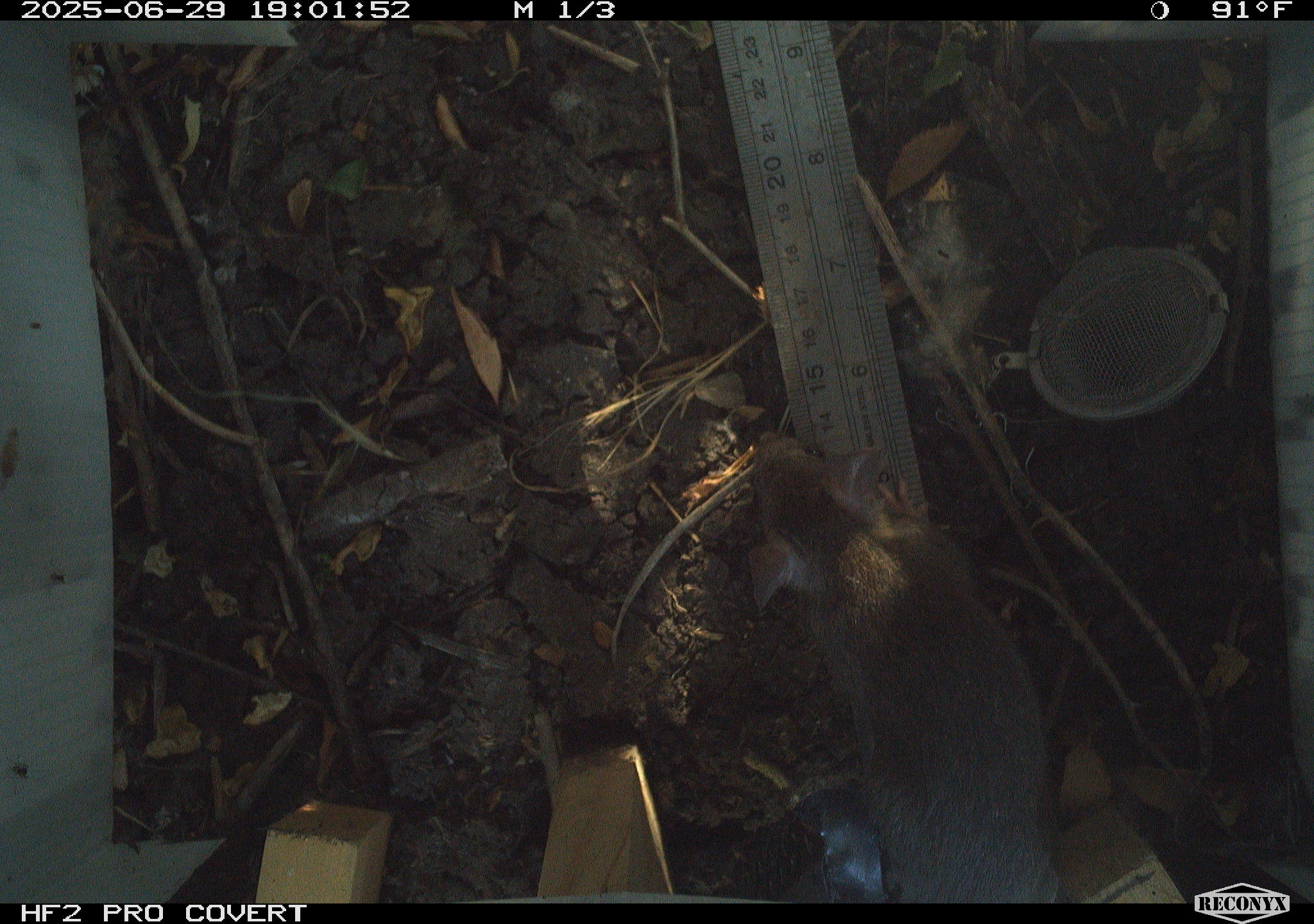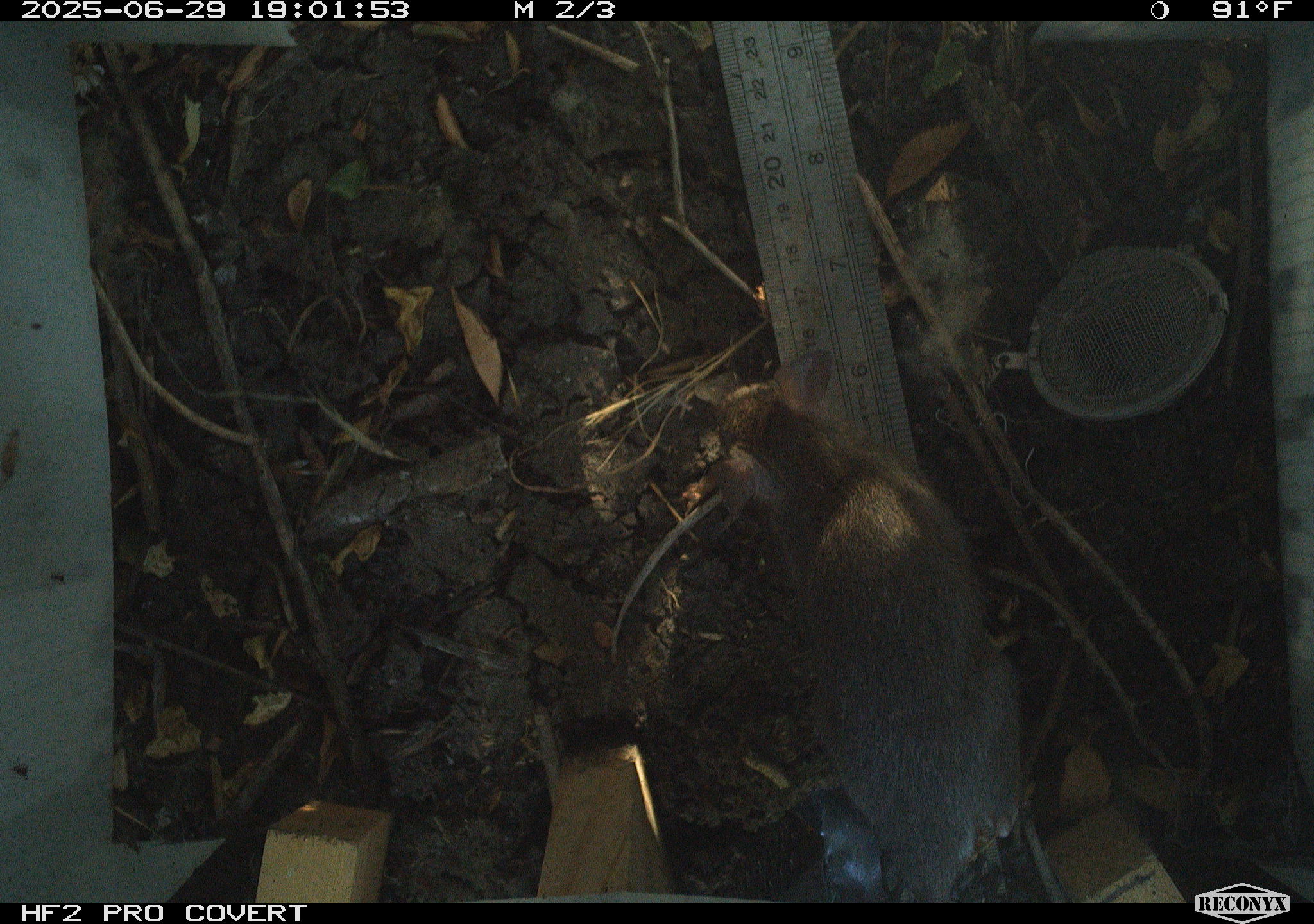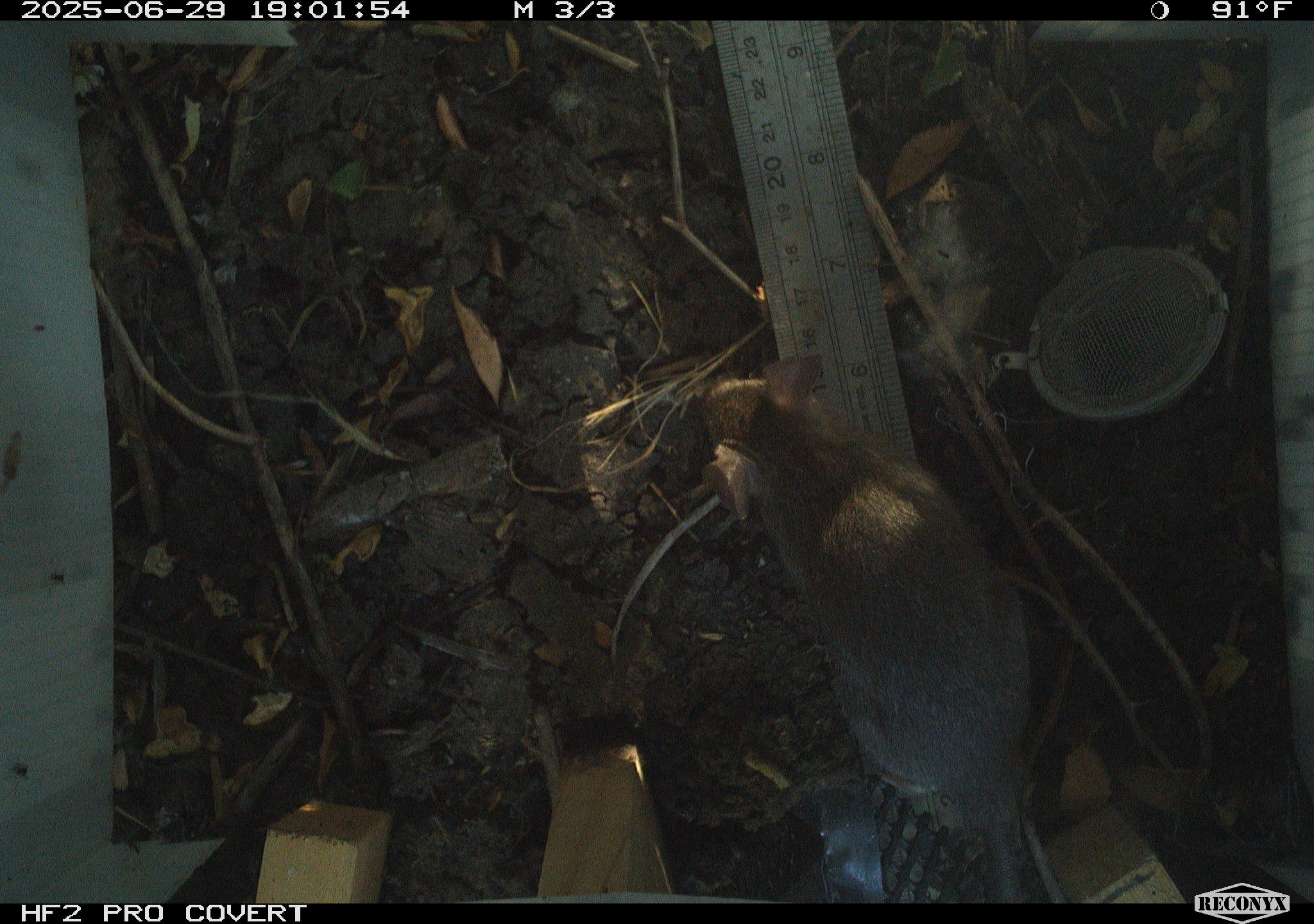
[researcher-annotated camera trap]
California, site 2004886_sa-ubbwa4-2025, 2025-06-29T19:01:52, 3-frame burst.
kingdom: Animalia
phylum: Chordata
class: Mammalia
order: Rodentia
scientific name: Rodentia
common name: rodent